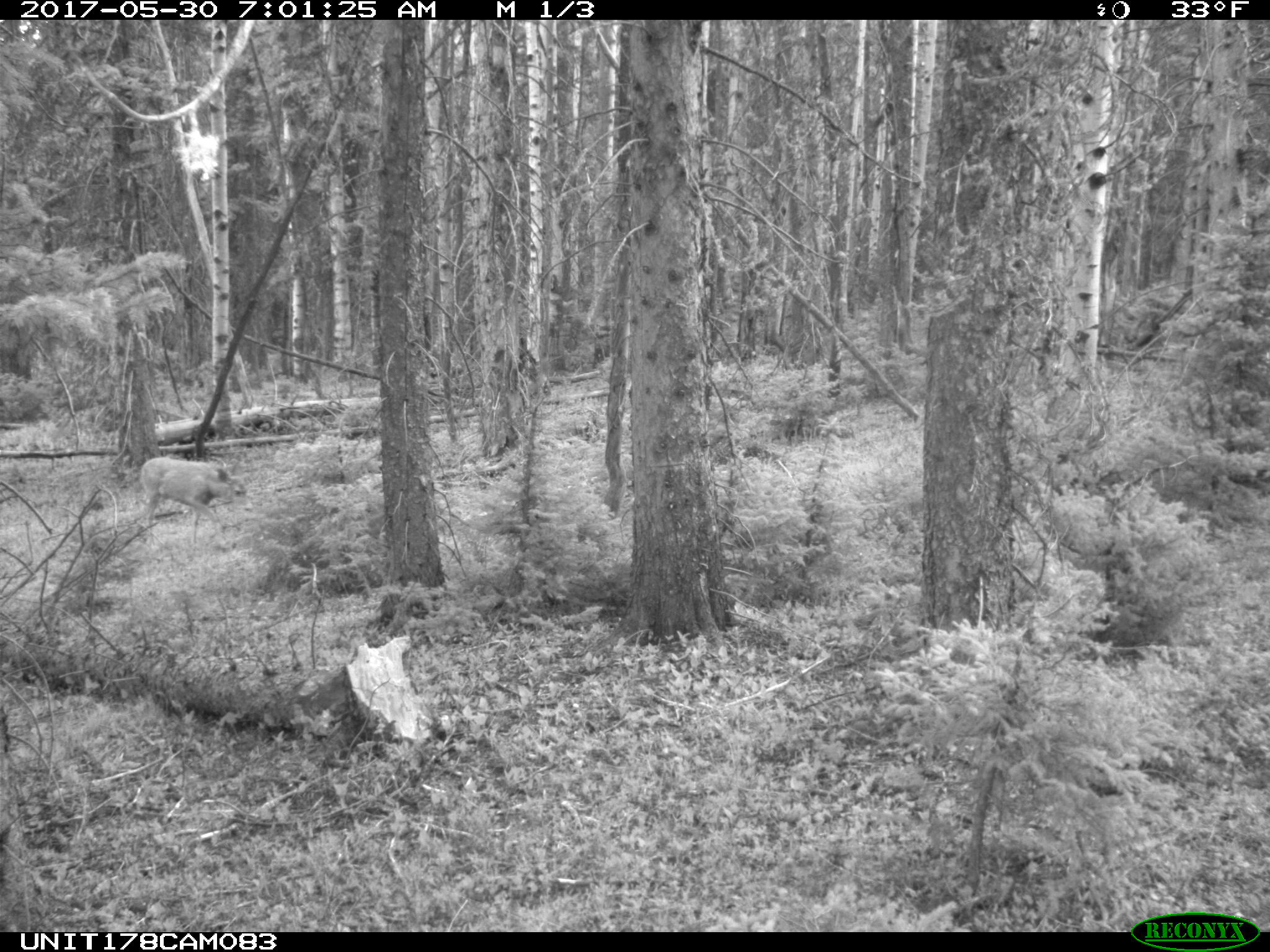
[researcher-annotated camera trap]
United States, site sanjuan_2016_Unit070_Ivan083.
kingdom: Animalia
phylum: Chordata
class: Mammalia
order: Artiodactyla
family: Cervidae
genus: Odocoileus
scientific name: Odocoileus hemionus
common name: mule deer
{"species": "Odocoileus hemionus (mule deer)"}